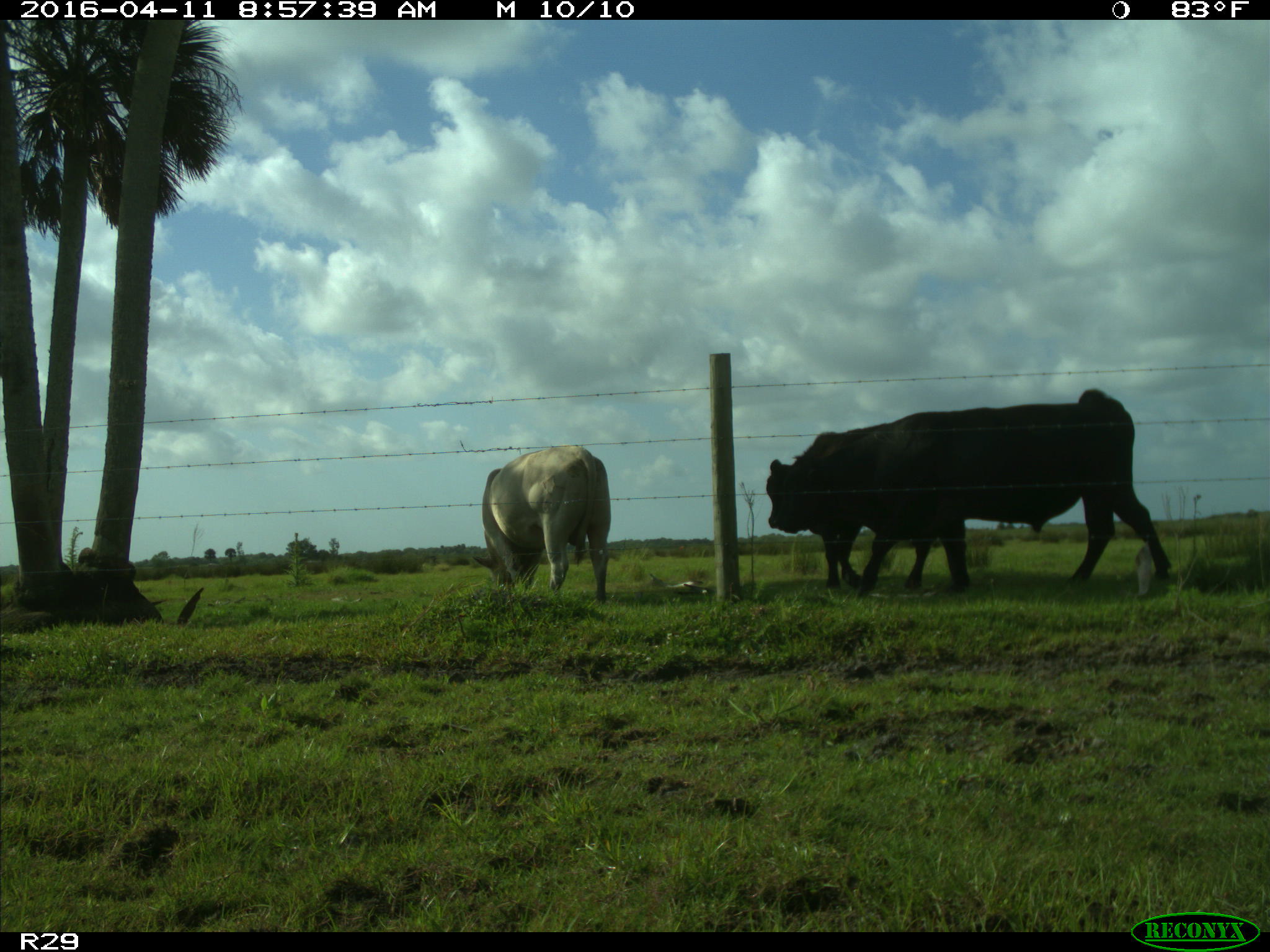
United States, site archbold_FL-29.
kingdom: Animalia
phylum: Chordata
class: Mammalia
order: Artiodactyla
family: Bovidae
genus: Bos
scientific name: Bos taurus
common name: domestic cow